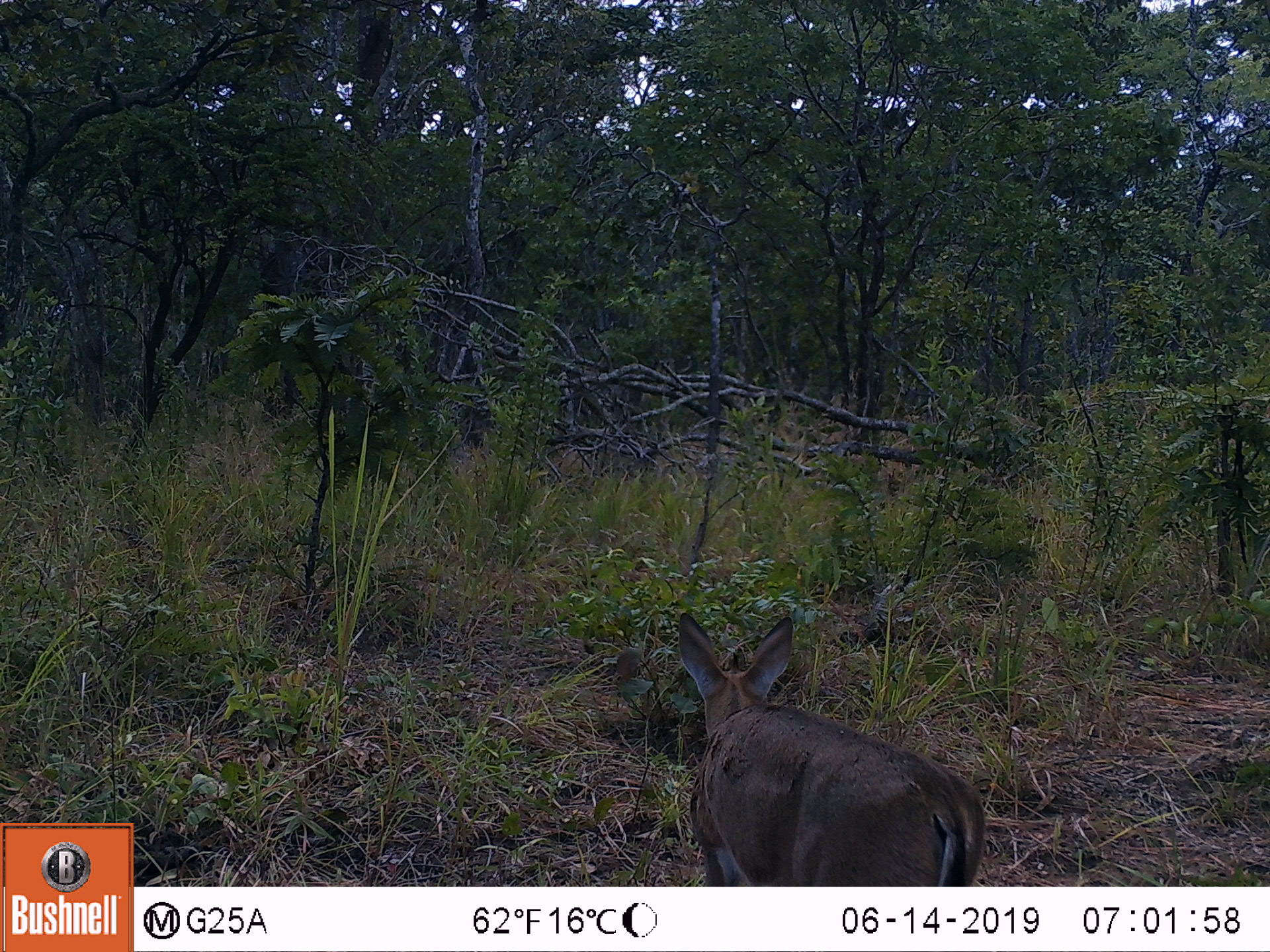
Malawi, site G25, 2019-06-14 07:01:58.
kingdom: Animalia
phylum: Chordata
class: Mammalia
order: Artiodactyla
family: Bovidae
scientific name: Antilopinae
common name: small antelope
Small antelope (Antilopinae), count 1.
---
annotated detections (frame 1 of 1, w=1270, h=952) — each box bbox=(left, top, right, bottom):
small antelope: bbox=(670, 603, 987, 884)